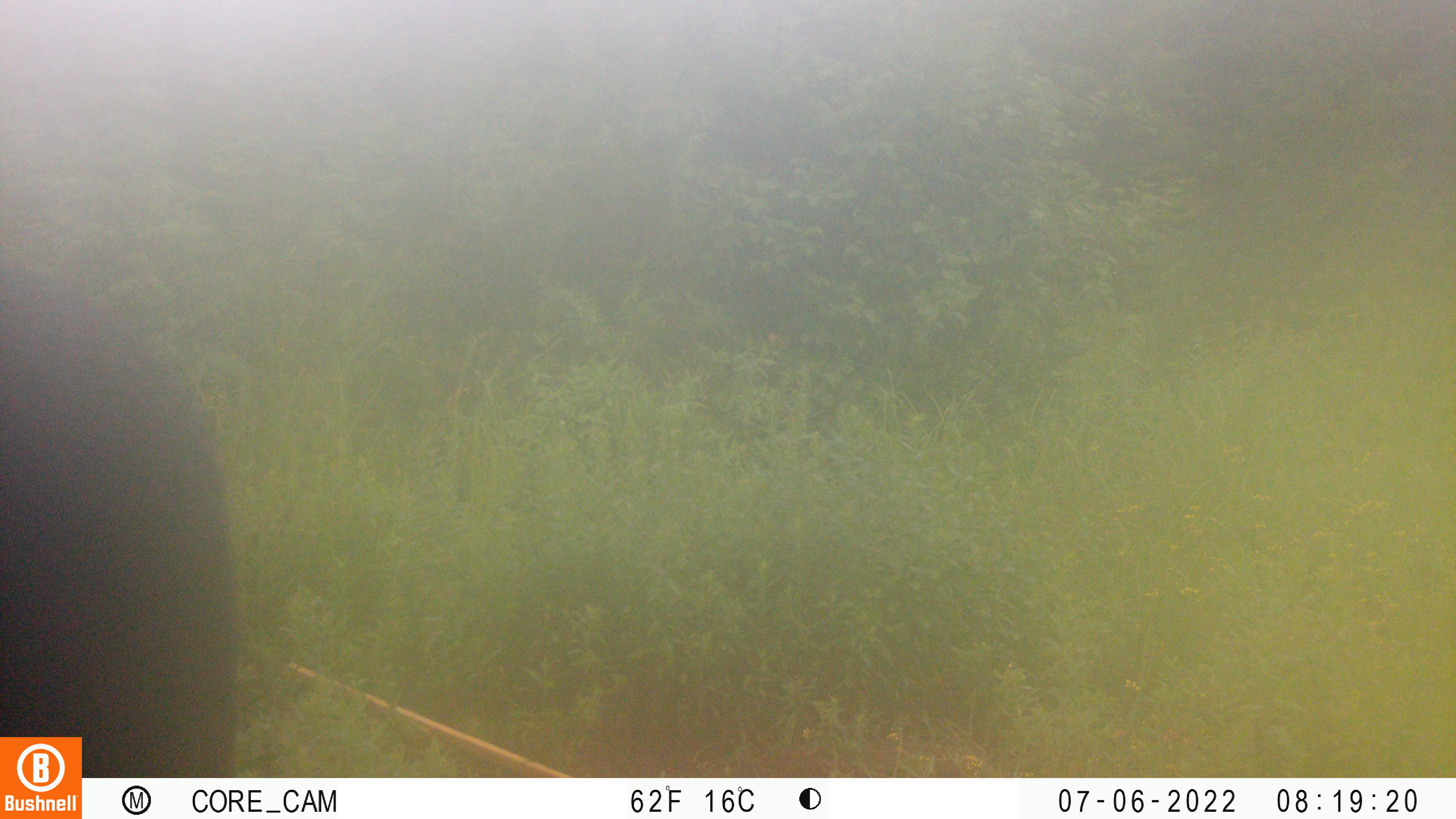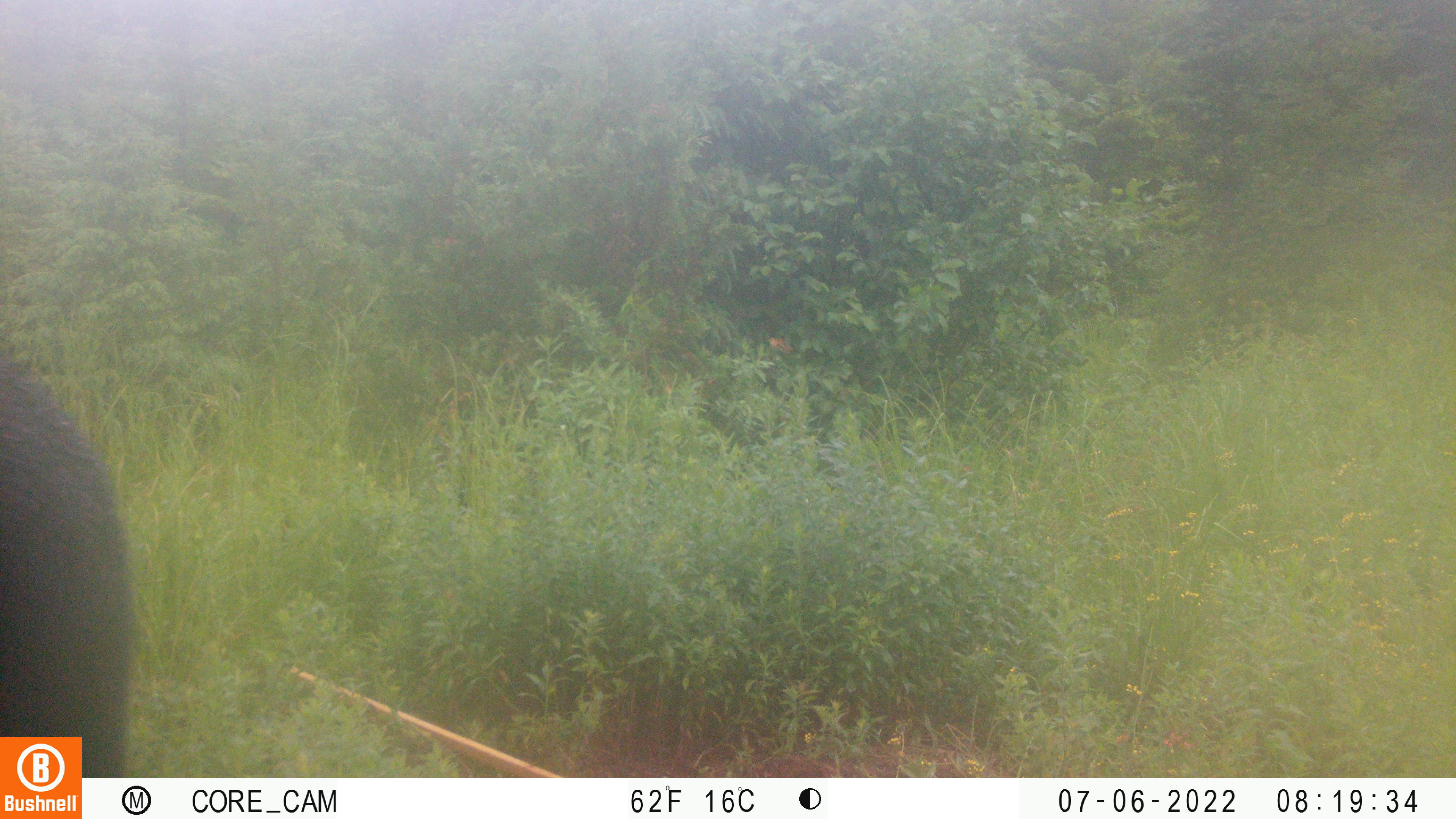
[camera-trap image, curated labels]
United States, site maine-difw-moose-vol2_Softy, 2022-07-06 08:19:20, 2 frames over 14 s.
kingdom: Animalia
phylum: Chordata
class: Mammalia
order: Artiodactyla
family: Cervidae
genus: Alces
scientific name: Alces alces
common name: moose